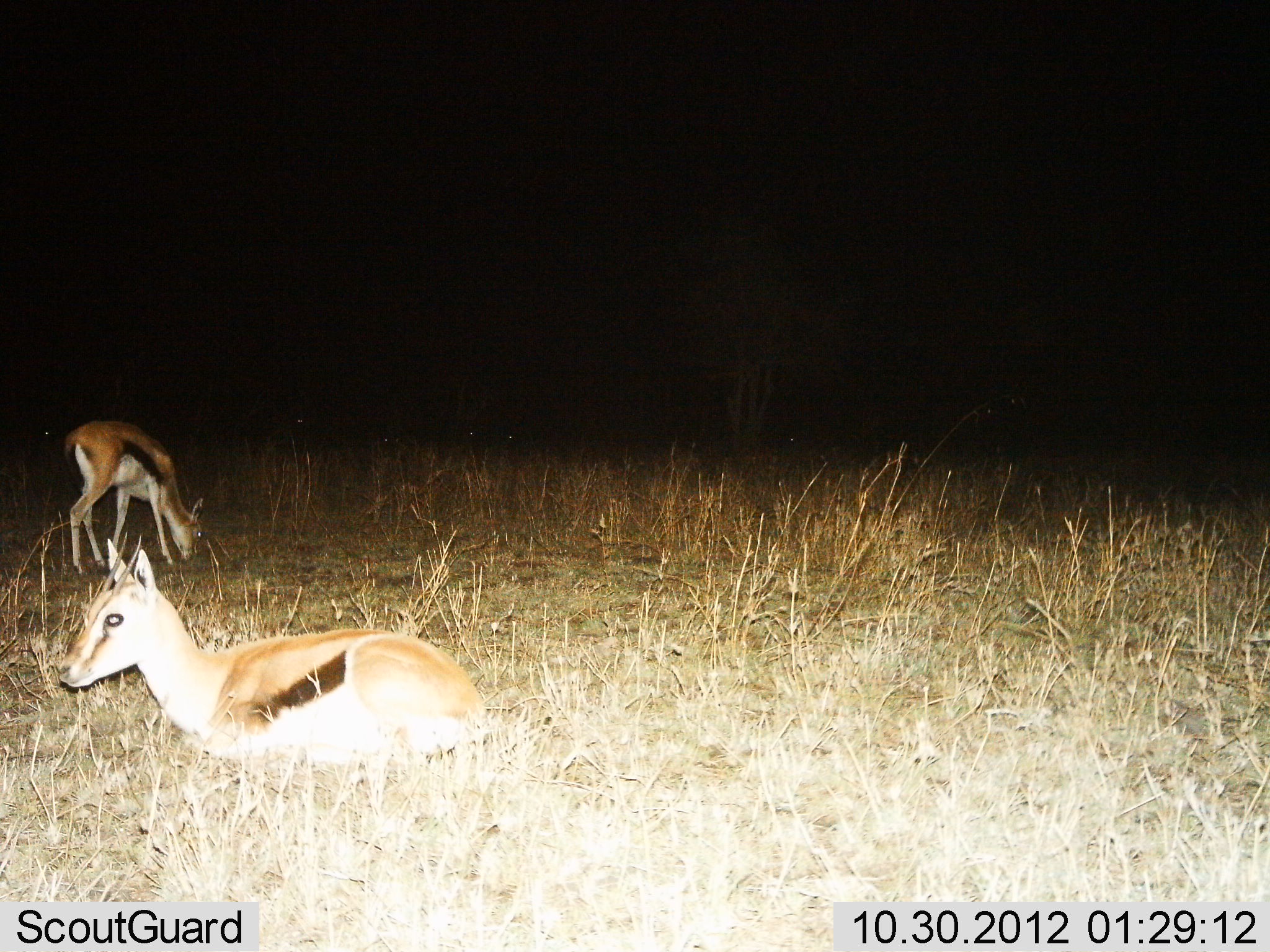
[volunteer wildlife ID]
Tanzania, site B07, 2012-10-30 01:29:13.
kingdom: Animalia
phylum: Chordata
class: Mammalia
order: Artiodactyla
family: Bovidae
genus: Eudorcas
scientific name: Eudorcas thomsonii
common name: thomson's gazelle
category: gazellethomsons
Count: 2.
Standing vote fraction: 18%.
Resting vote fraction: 100%.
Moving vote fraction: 0%.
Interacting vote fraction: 0%.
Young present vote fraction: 0%.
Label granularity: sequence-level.